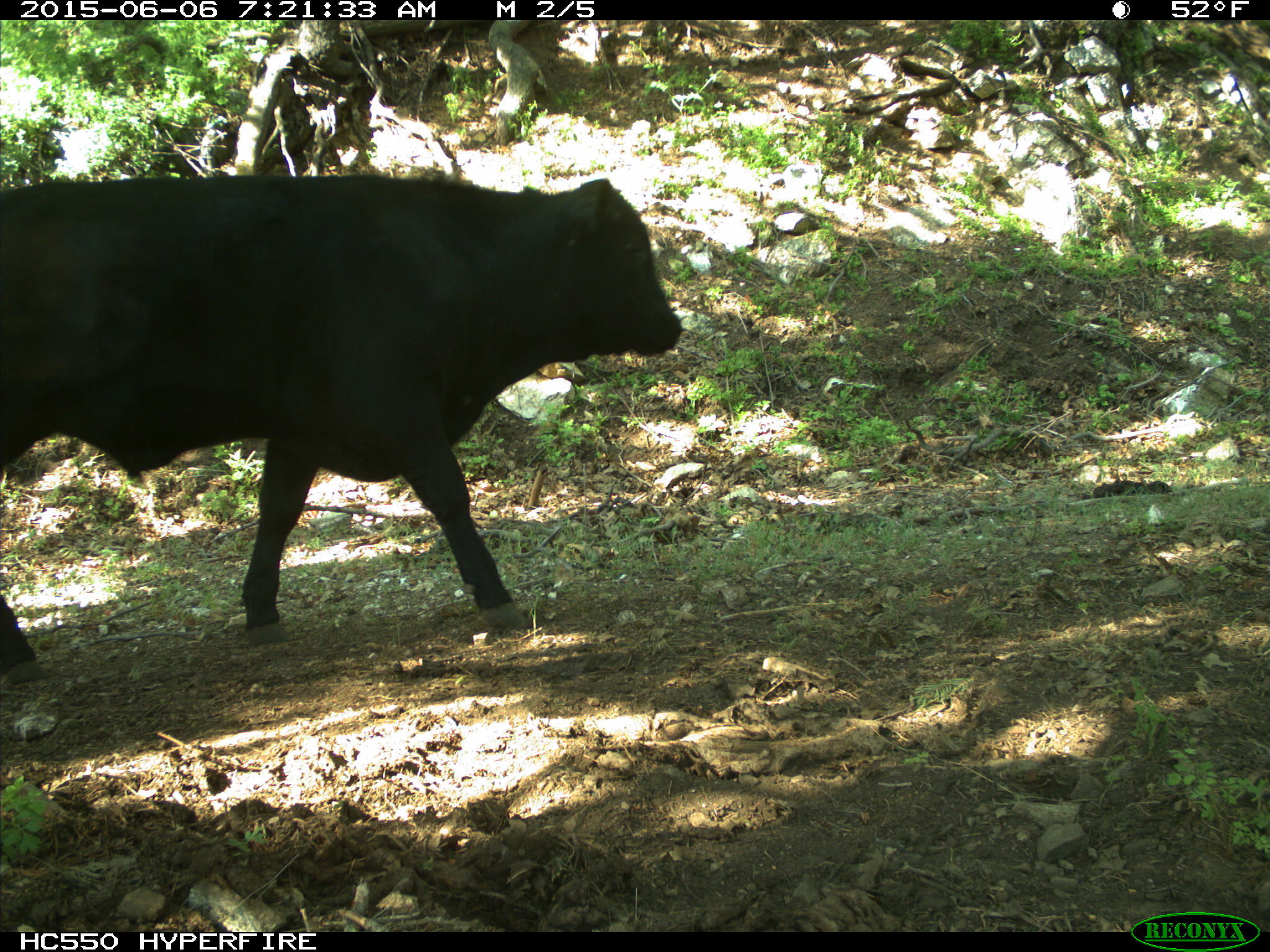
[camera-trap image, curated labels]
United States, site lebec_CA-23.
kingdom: Animalia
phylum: Chordata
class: Mammalia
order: Artiodactyla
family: Bovidae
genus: Bos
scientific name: Bos taurus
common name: domestic cow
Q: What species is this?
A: Bos taurus (domestic cow).